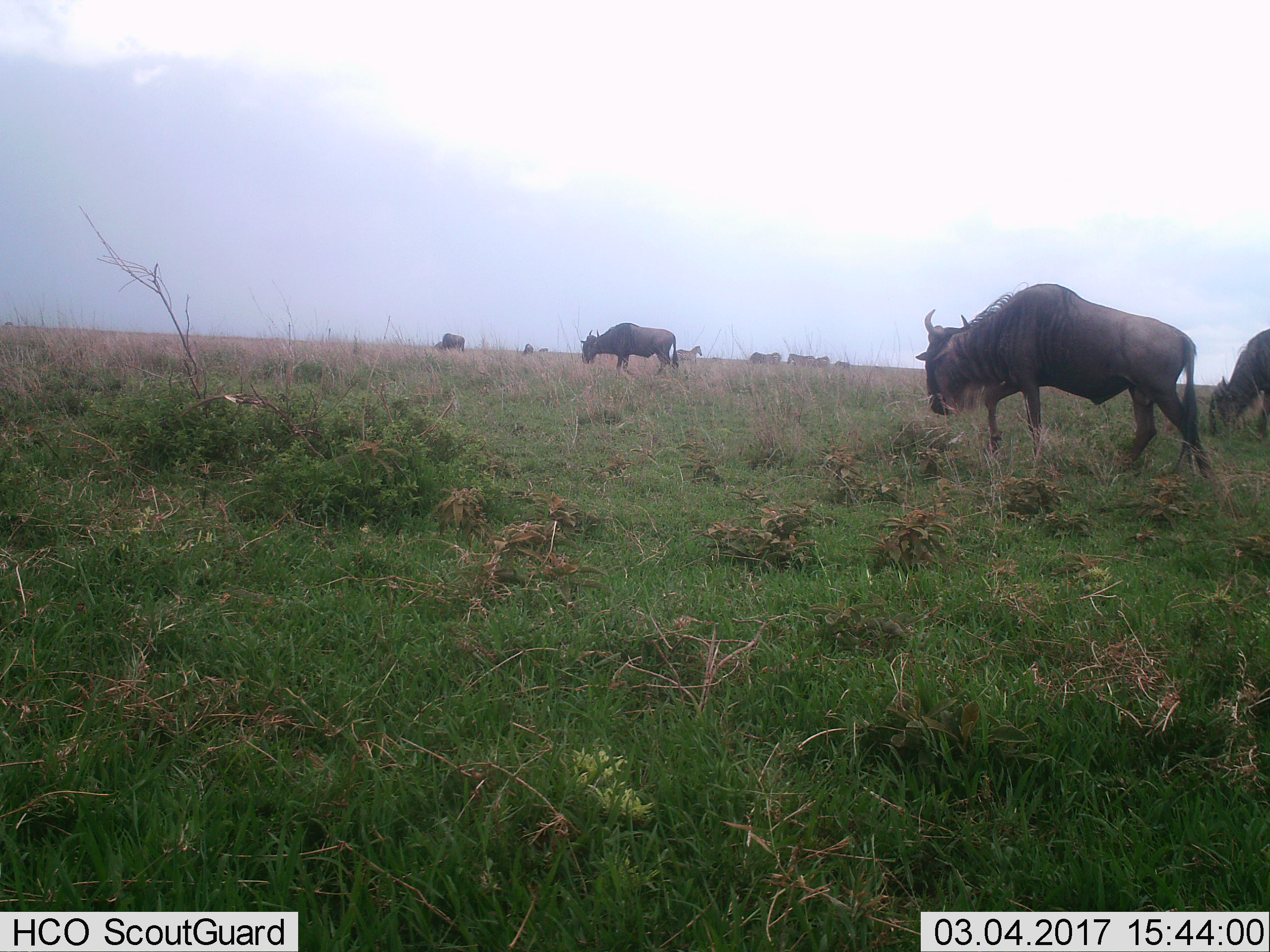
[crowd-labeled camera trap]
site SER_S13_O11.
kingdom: Animalia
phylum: Chordata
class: Mammalia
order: Artiodactyla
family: Bovidae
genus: Connochaetes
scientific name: Connochaetes taurinus taurinus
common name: blue wildebeest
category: wildebeestblue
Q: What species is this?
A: Wildebeestblue (blue wildebeest) (Connochaetes taurinus taurinus).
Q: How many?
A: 8.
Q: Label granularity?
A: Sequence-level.